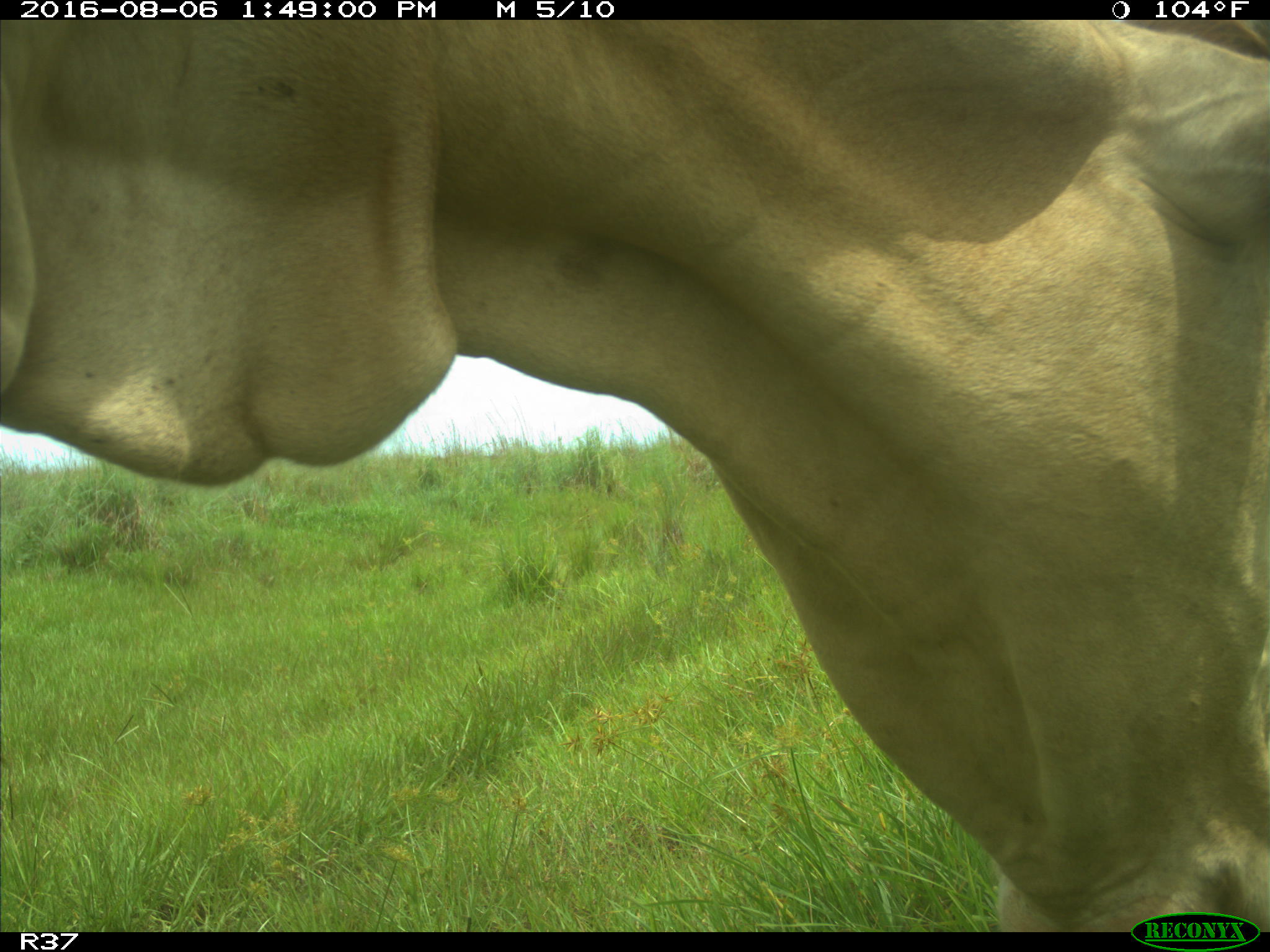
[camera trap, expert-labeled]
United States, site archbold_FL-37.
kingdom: Animalia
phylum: Chordata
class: Mammalia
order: Artiodactyla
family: Bovidae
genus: Bos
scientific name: Bos taurus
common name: domestic cow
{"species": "Bos taurus (domestic cow)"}